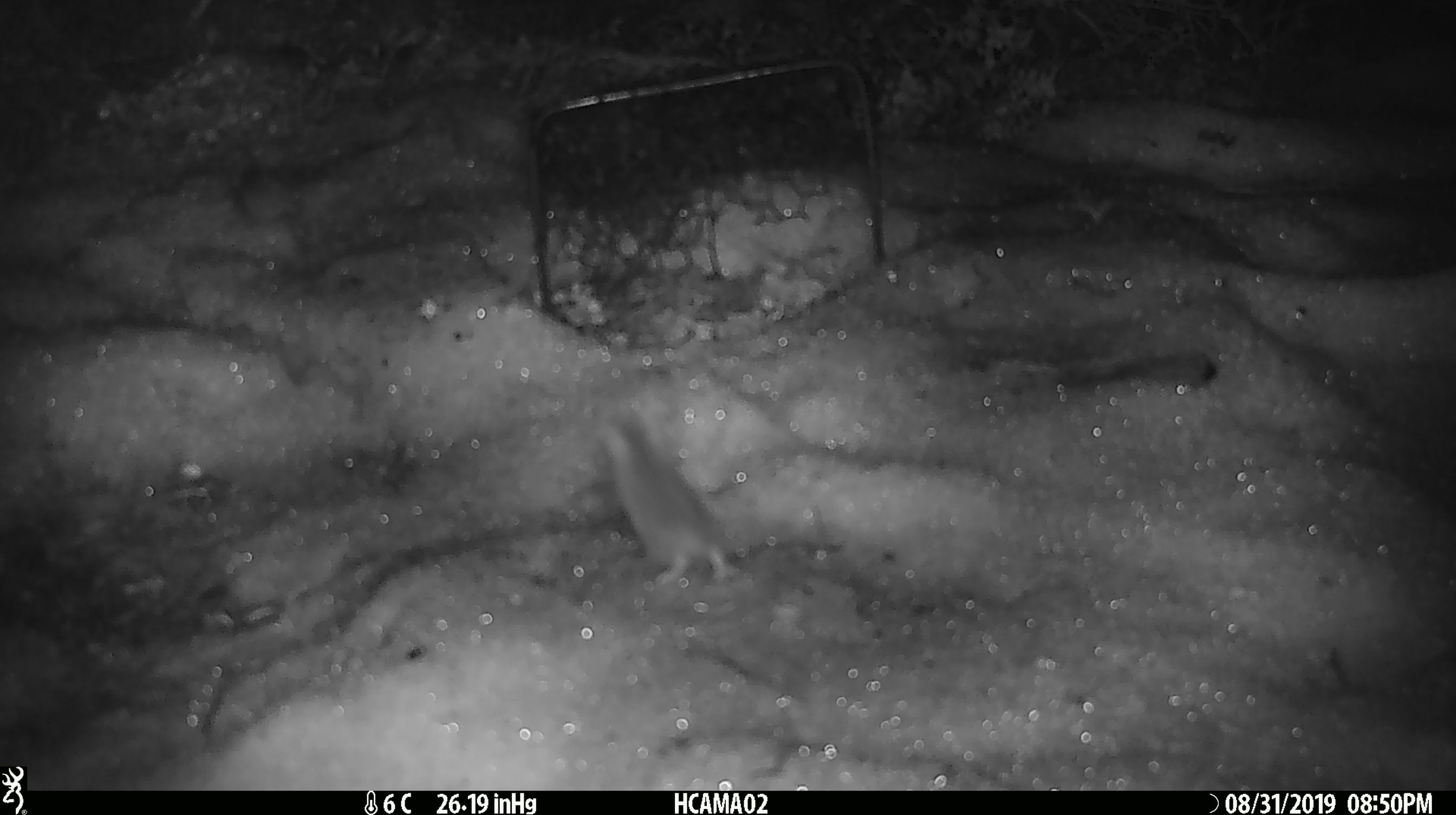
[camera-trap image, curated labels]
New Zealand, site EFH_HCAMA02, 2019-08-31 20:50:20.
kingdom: Animalia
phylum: Chordata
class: Mammalia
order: Rodentia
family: Muridae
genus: Mus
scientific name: Mus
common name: mouse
Mouse (Mus).